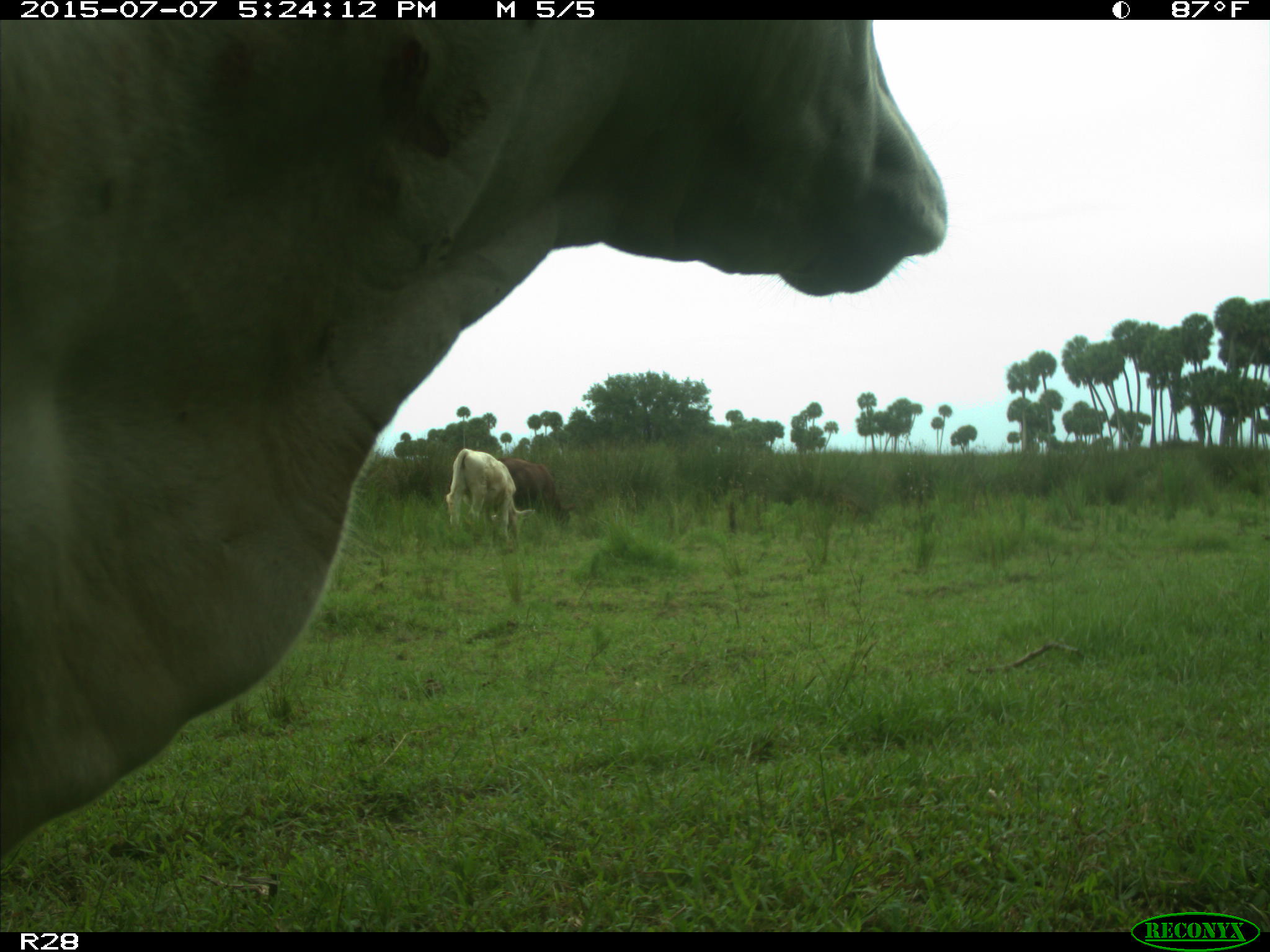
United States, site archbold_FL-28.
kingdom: Animalia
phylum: Chordata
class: Mammalia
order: Artiodactyla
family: Bovidae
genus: Bos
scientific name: Bos taurus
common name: domestic cow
Bos taurus (domestic cow).